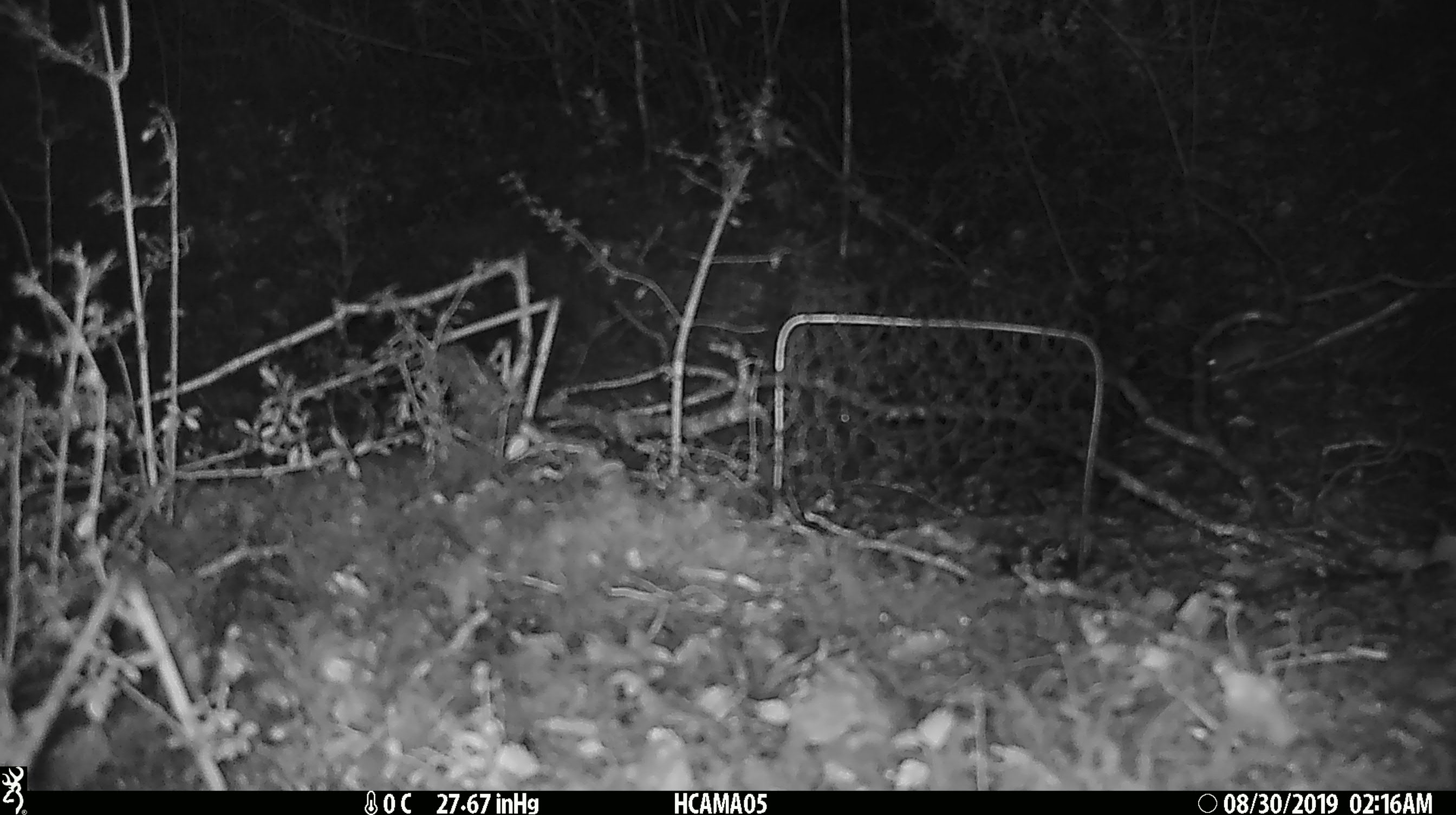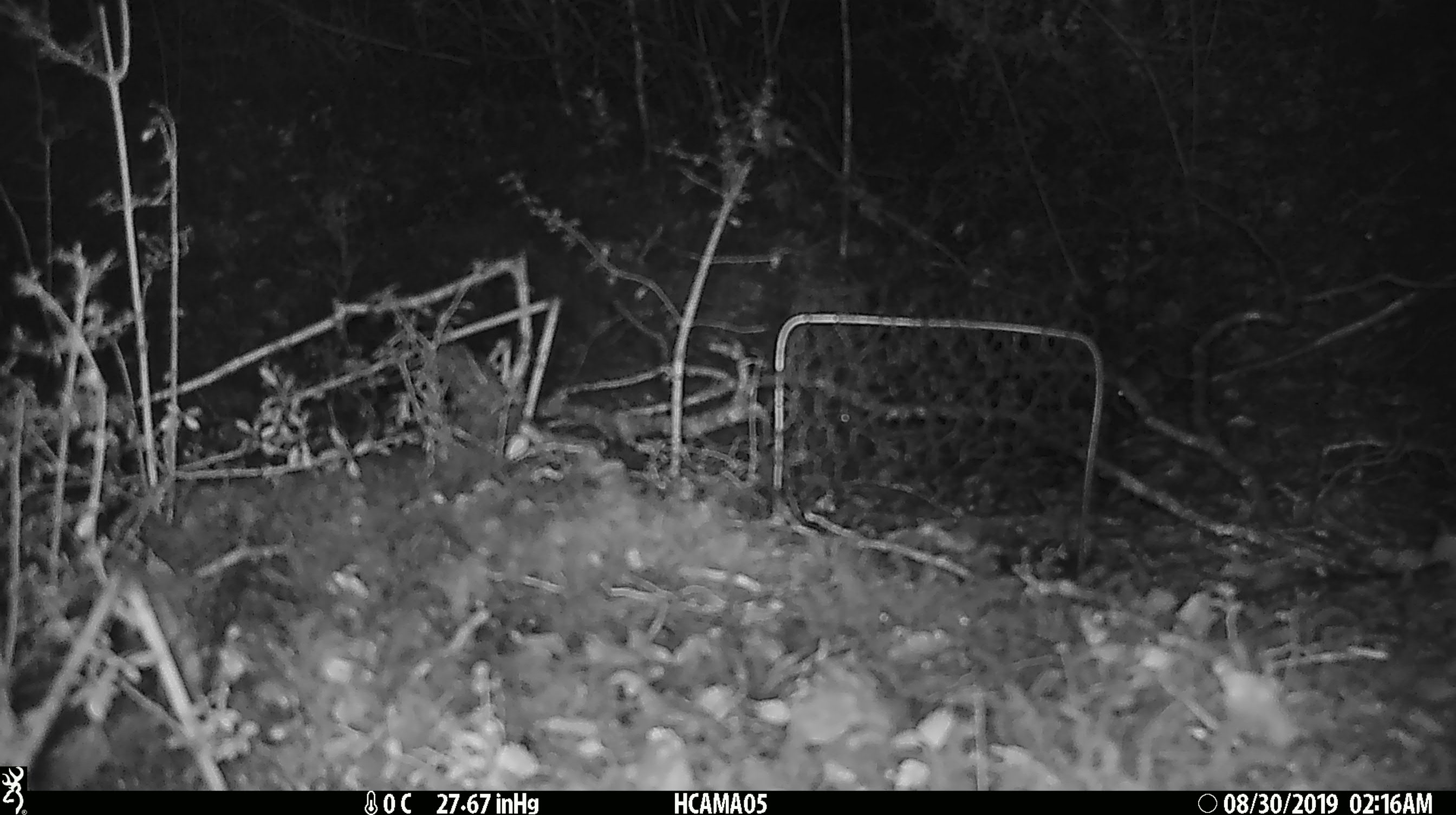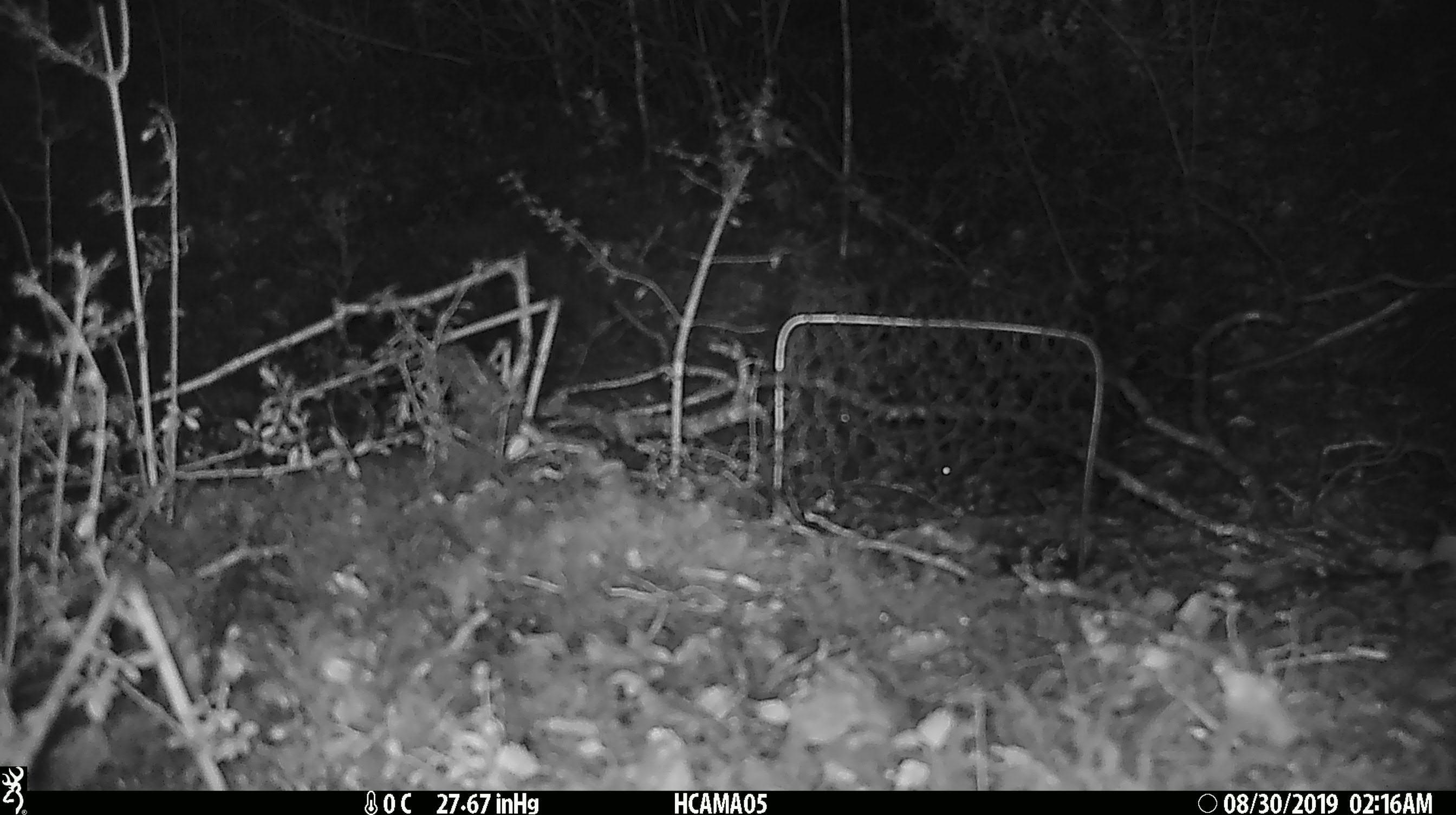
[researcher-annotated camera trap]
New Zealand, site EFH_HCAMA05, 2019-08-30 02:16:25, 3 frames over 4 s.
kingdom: Animalia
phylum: Chordata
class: Mammalia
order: Rodentia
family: Muridae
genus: Mus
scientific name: Mus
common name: mouse